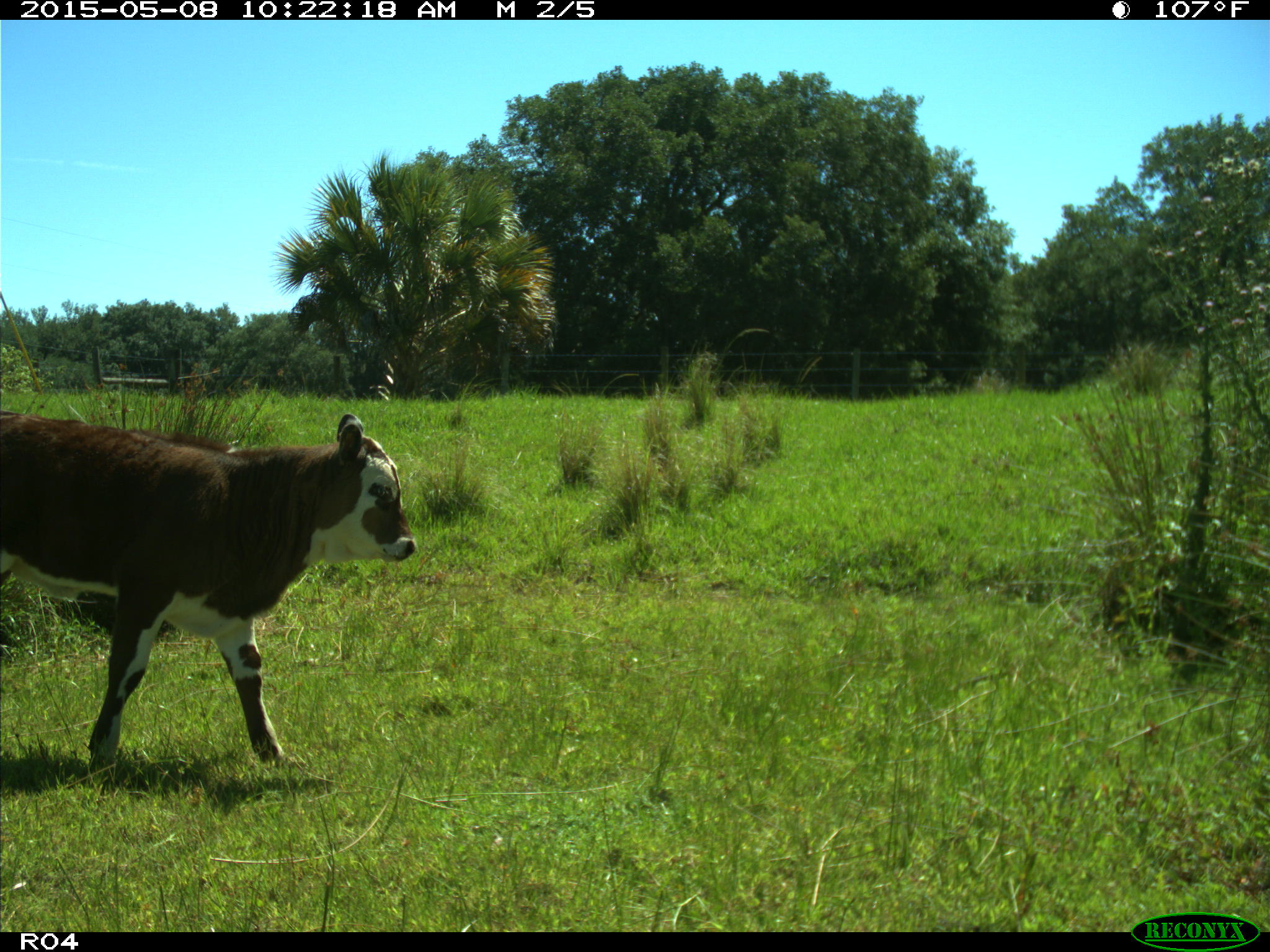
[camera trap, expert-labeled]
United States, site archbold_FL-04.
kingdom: Animalia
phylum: Chordata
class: Mammalia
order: Artiodactyla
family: Bovidae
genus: Bos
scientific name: Bos taurus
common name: domestic cow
Bos taurus (domestic cow).